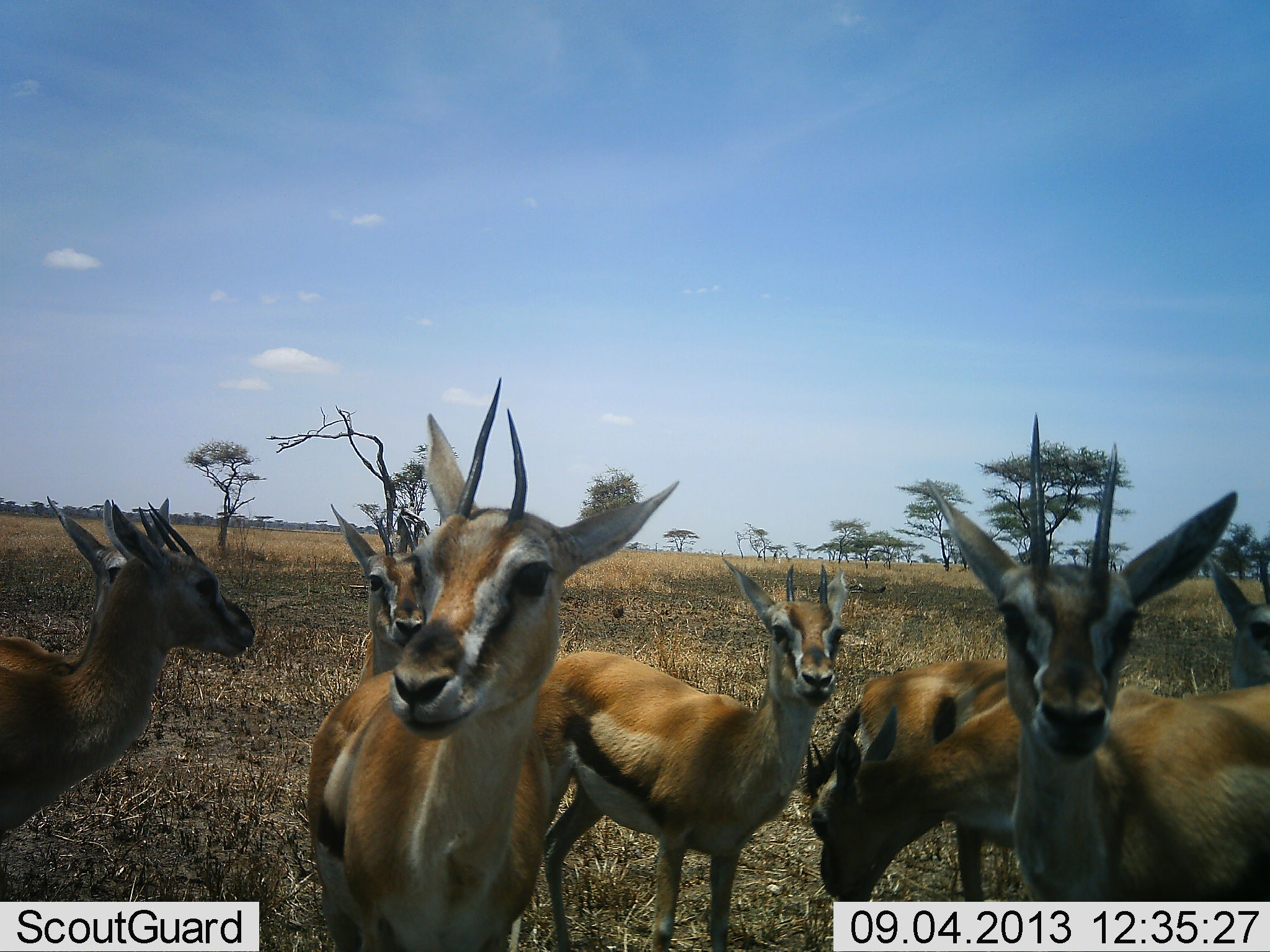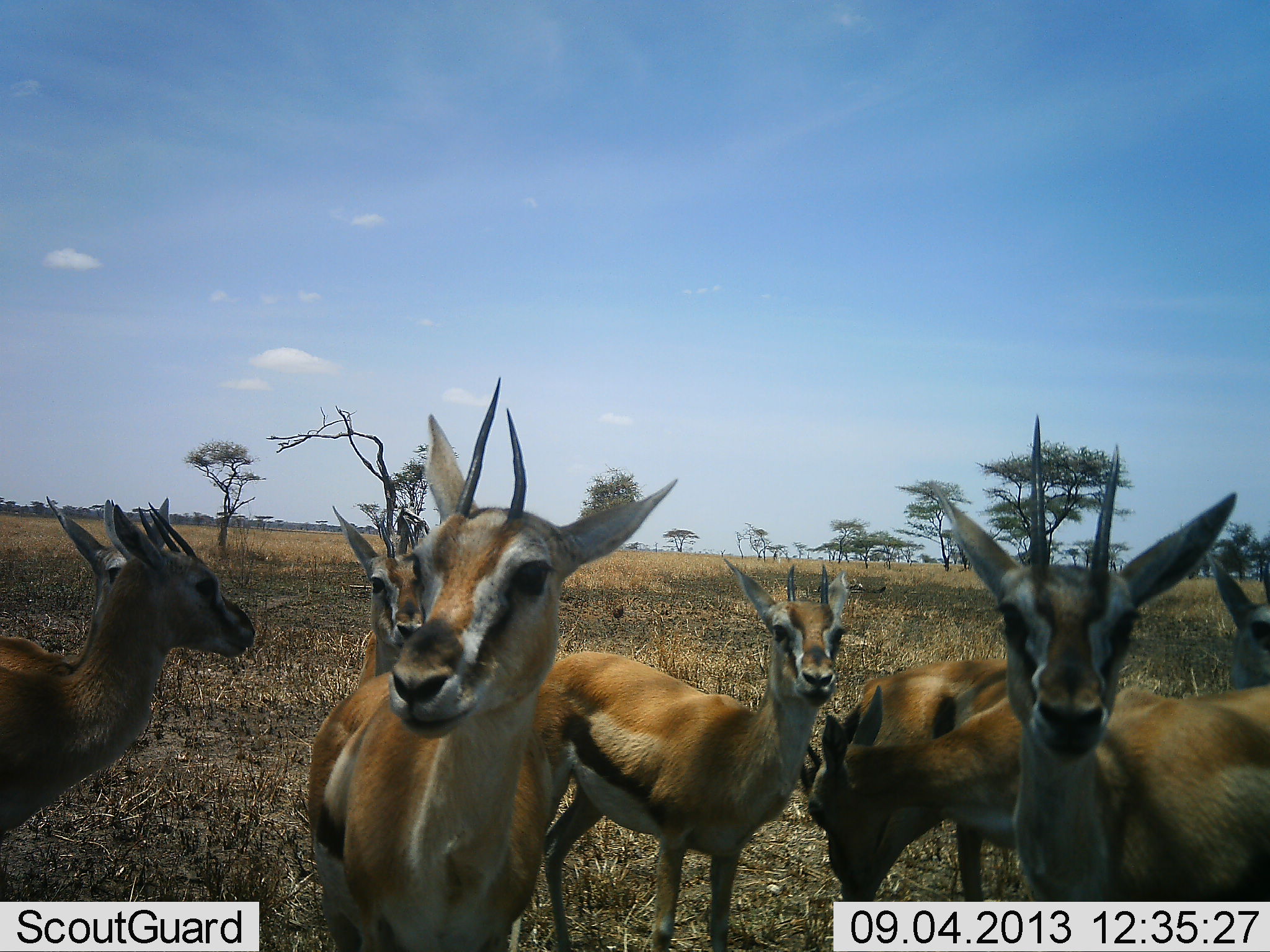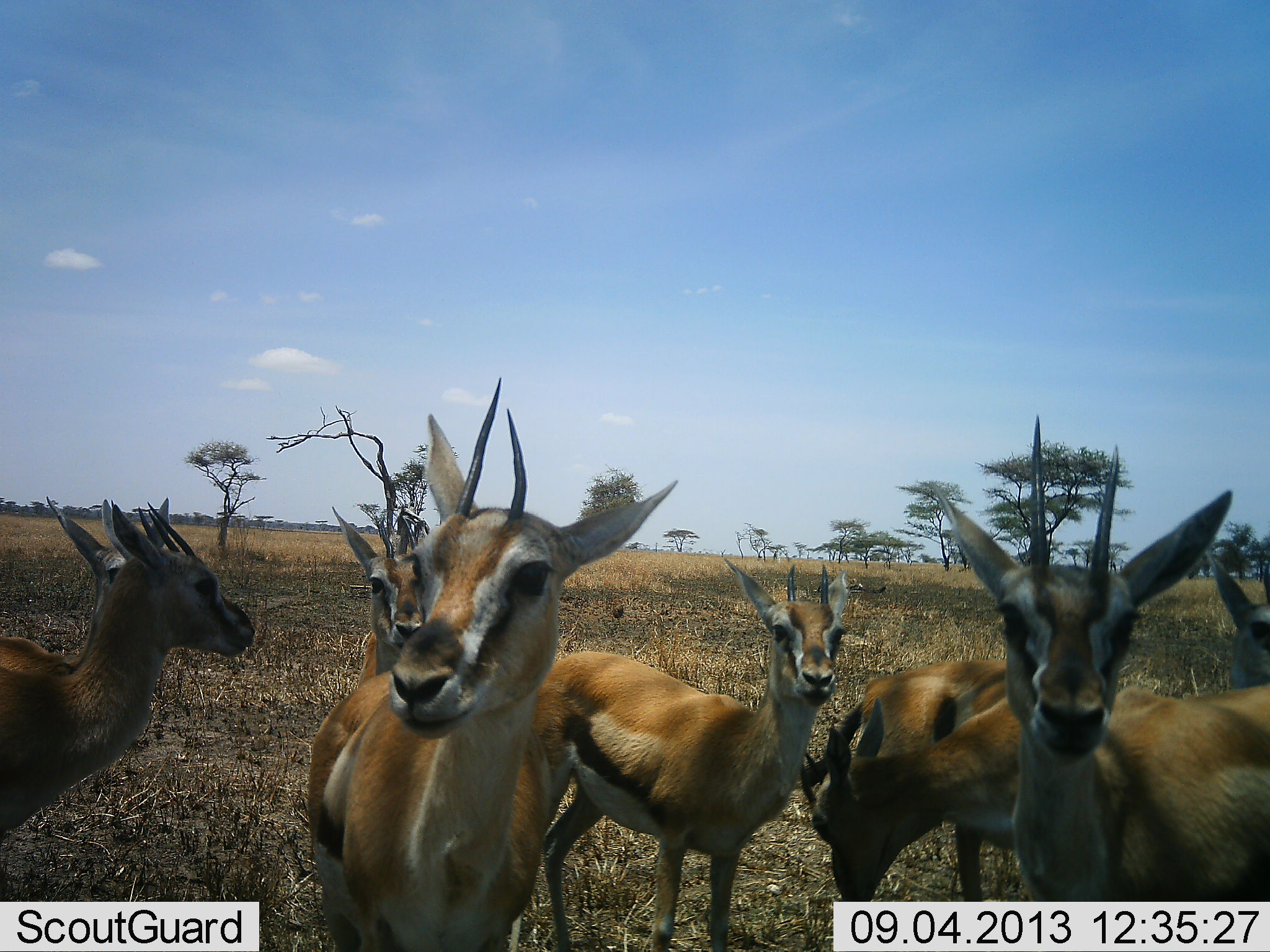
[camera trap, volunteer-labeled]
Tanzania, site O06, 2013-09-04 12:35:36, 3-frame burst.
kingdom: Animalia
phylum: Chordata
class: Mammalia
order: Artiodactyla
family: Bovidae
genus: Eudorcas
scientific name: Eudorcas thomsonii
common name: thomson's gazelle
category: gazellethomsons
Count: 9.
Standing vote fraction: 95%.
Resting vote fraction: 5%.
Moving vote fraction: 9%.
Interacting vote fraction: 18%.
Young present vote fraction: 5%.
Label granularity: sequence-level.